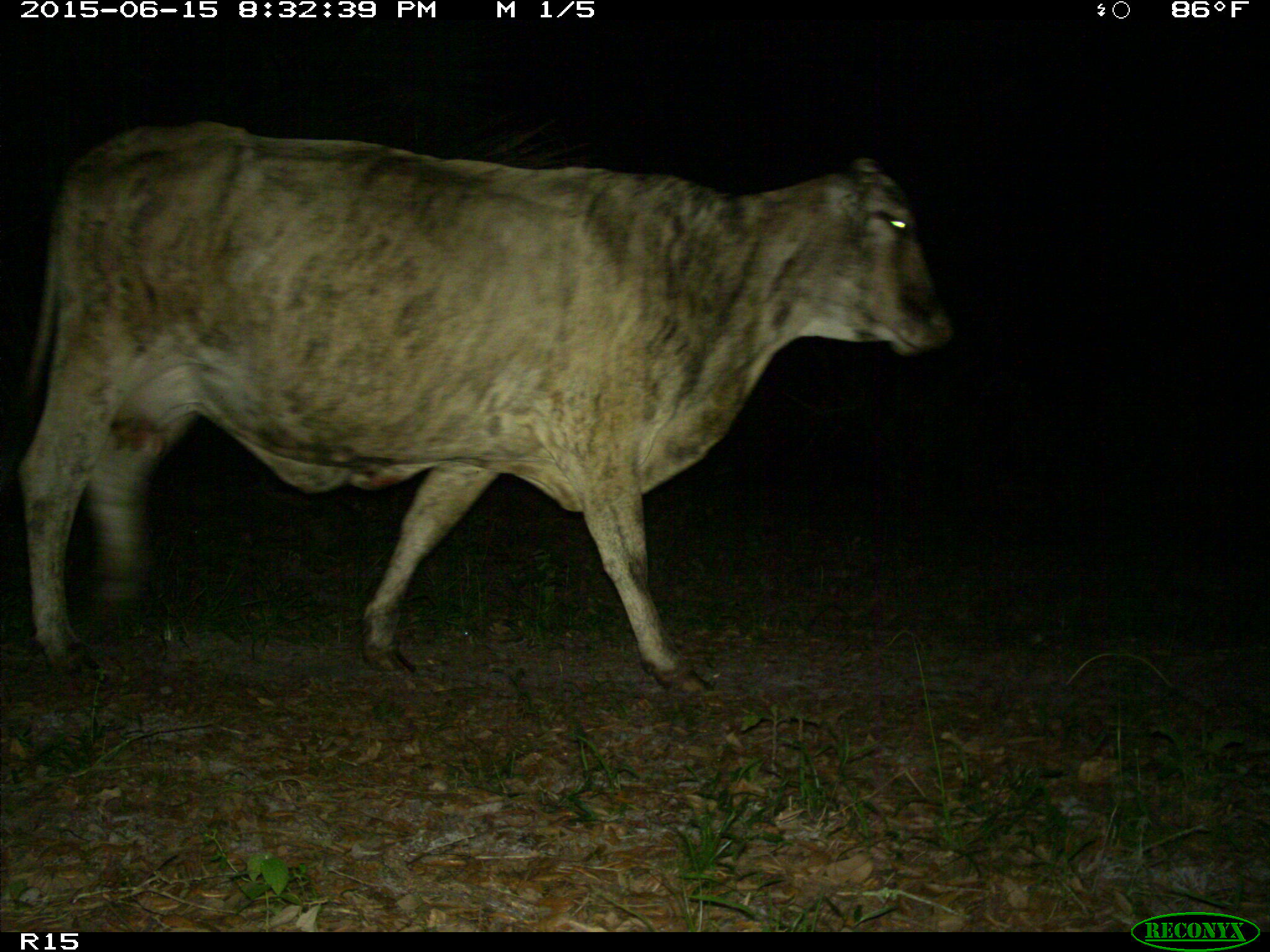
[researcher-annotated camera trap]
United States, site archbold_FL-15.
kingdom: Animalia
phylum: Chordata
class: Mammalia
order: Artiodactyla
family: Bovidae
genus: Bos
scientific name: Bos taurus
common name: domestic cow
Bos taurus (domestic cow).